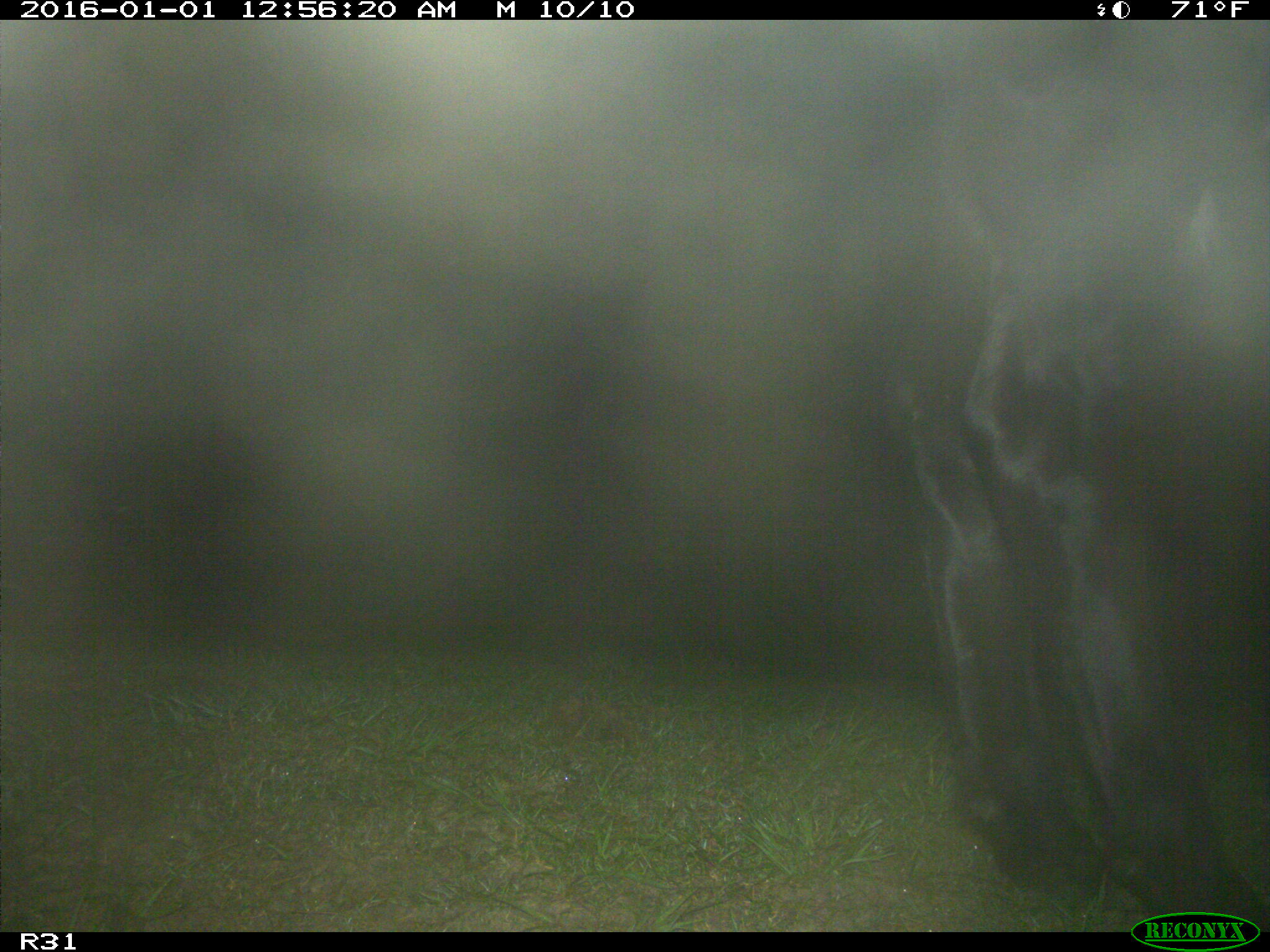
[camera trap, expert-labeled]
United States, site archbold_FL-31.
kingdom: Animalia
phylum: Chordata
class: Mammalia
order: Artiodactyla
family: Bovidae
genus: Bos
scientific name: Bos taurus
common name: domestic cow